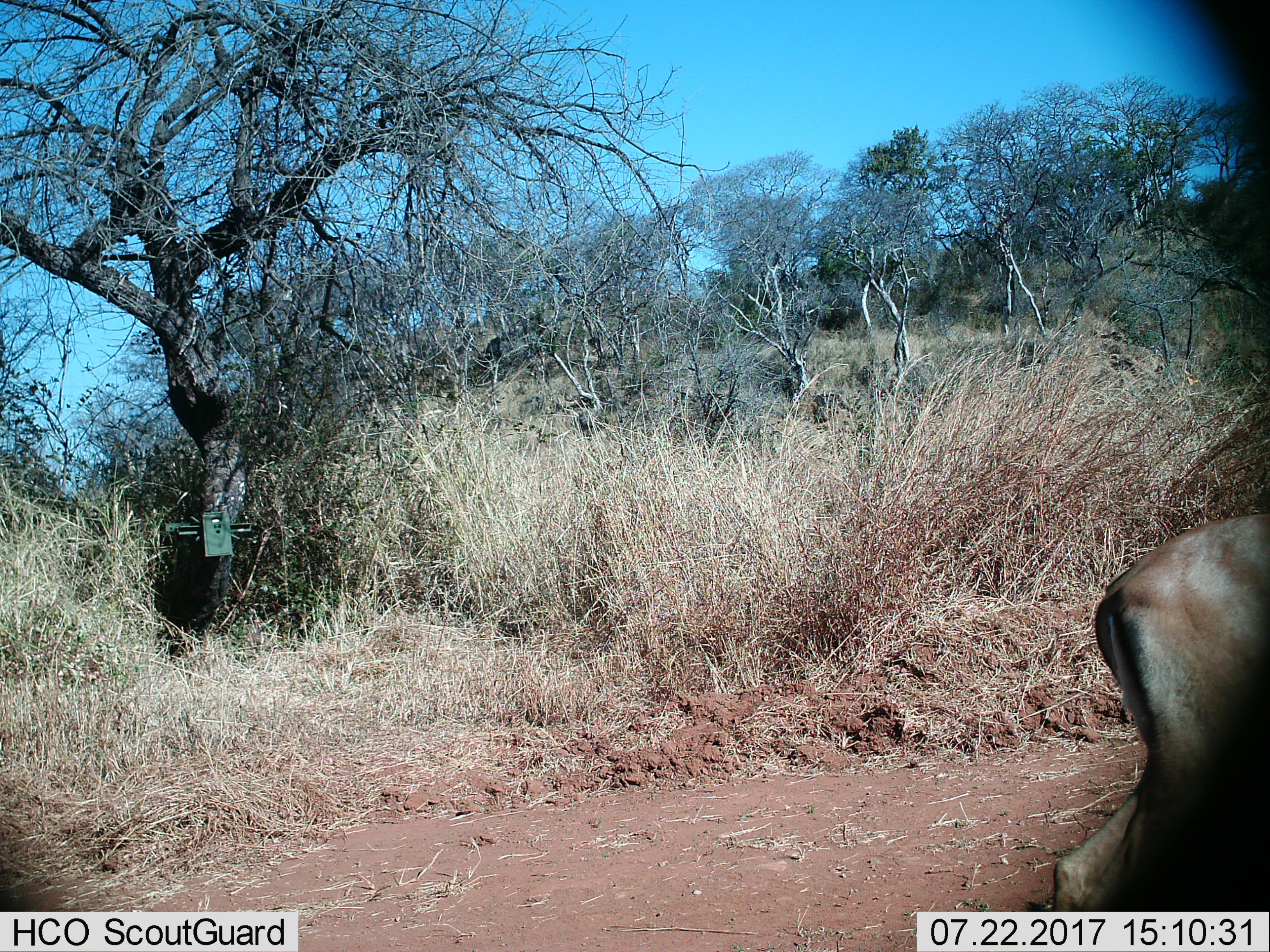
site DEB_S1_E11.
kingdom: Animalia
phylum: Chordata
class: Mammalia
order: Artiodactyla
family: Bovidae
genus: Aepyceros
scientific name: Aepyceros melampus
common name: impala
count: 1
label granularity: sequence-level